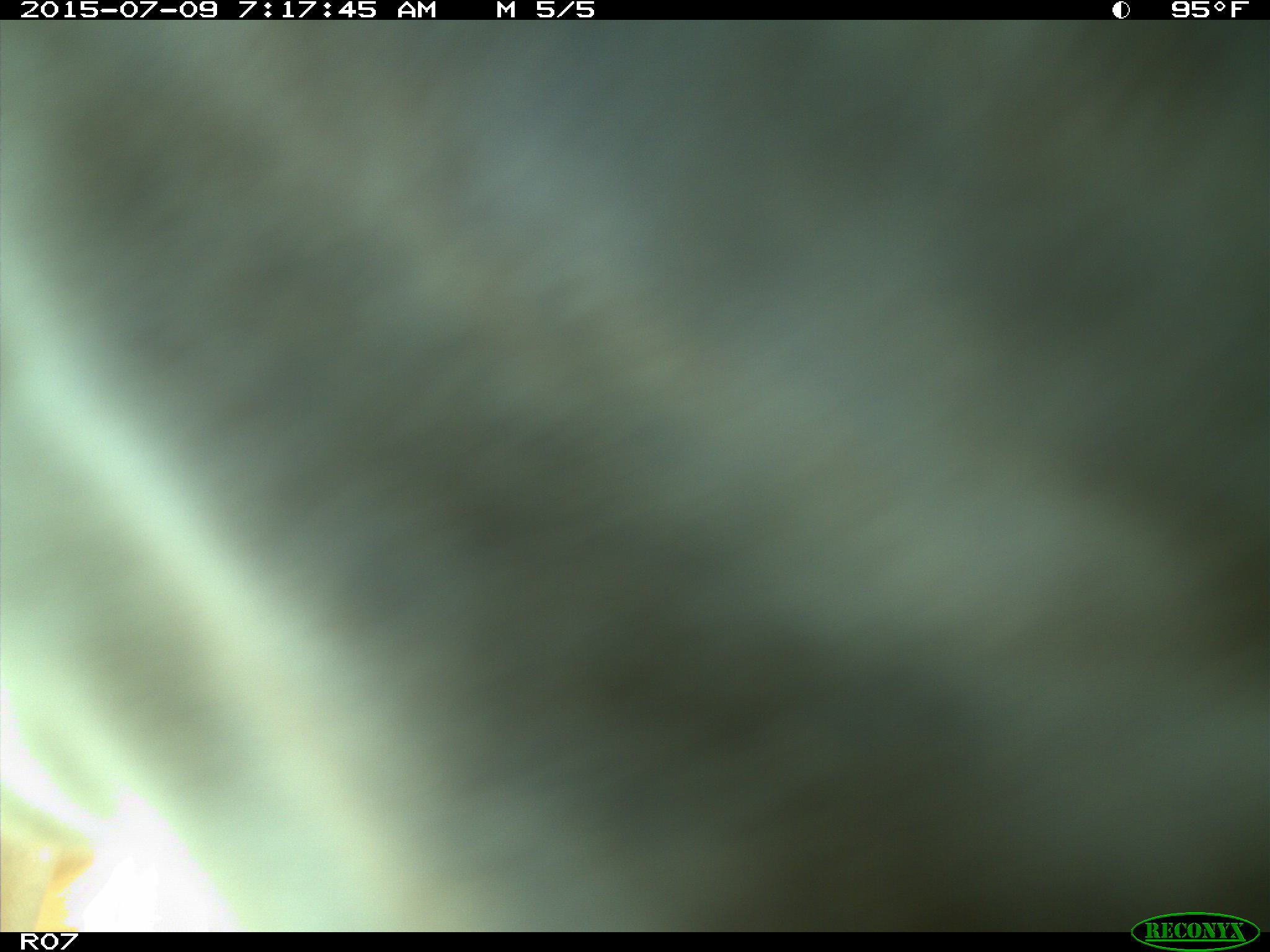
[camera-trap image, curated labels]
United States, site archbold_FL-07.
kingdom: Animalia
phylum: Chordata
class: Mammalia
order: Artiodactyla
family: Bovidae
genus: Bos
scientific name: Bos taurus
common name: domestic cow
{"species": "Bos taurus (domestic cow)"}